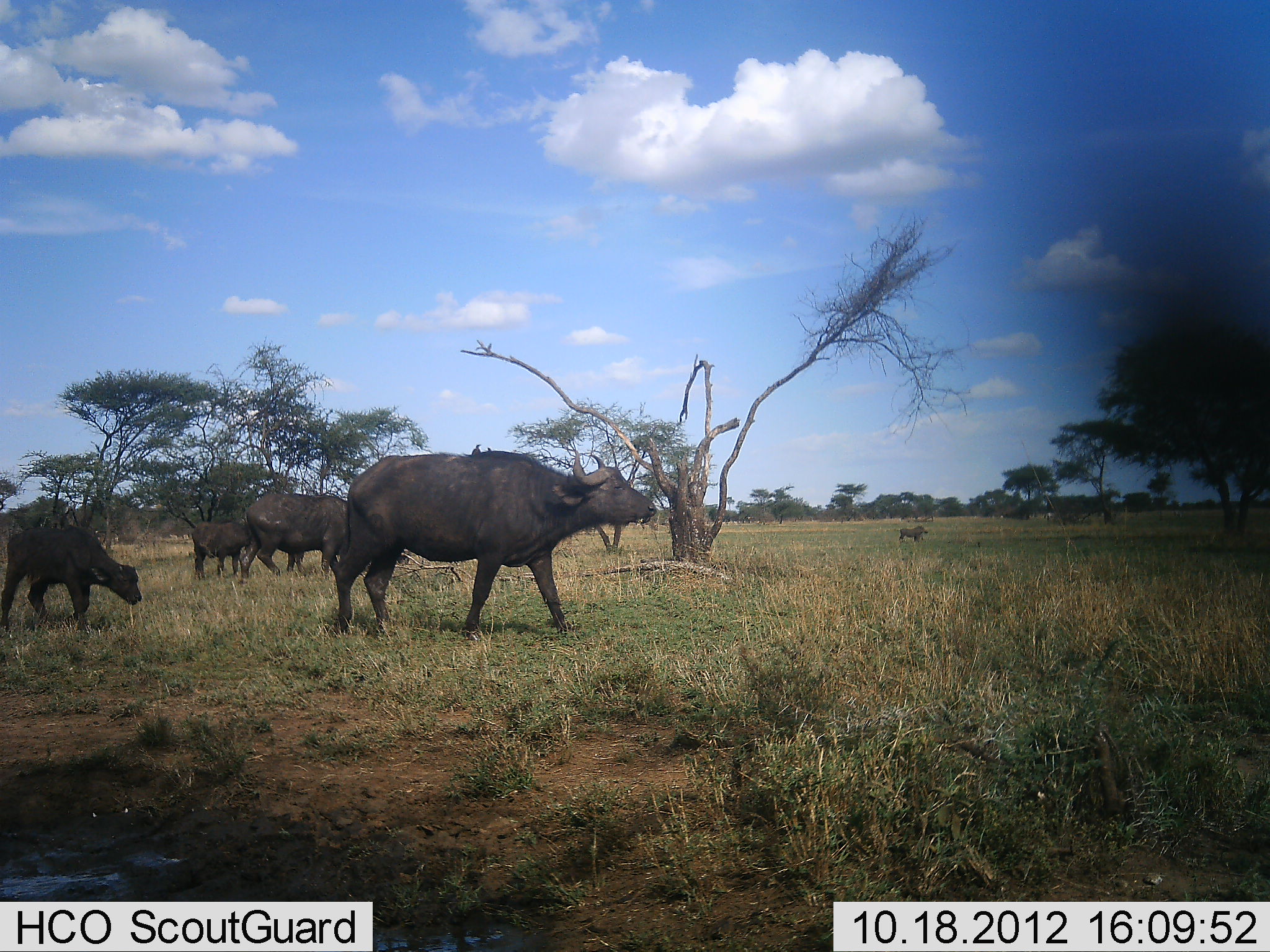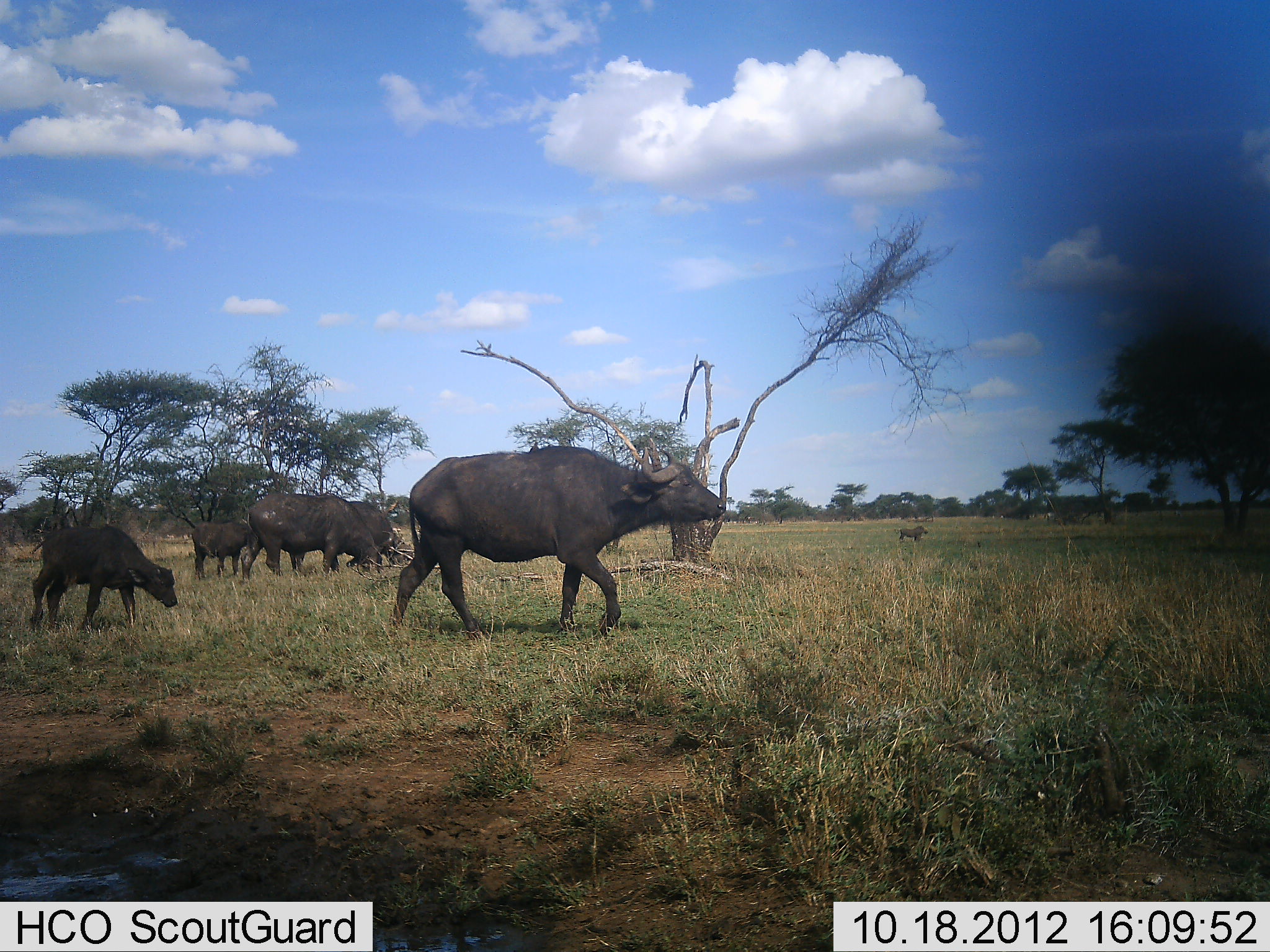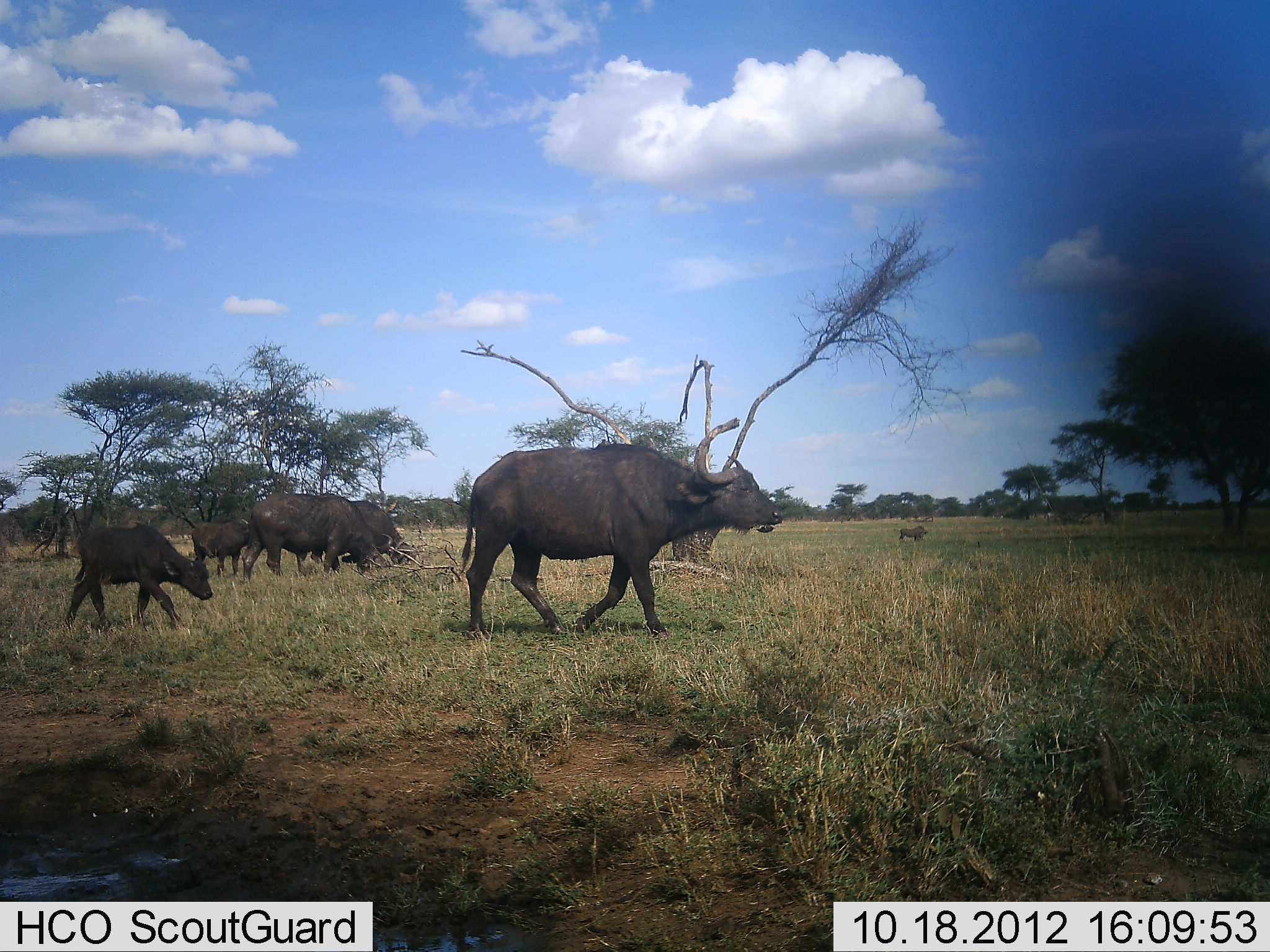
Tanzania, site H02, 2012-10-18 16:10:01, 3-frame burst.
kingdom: Animalia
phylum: Chordata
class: Mammalia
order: Artiodactyla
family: Bovidae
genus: Syncerus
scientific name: Syncerus caffer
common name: cape buffalo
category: buffalo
Buffalo (cape buffalo) (Syncerus caffer), count 5. Behavior (volunteer vote fractions): standing 53%, resting 0%, moving 100%, interacting 0%. Young present (vote fraction): 100%. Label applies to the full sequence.